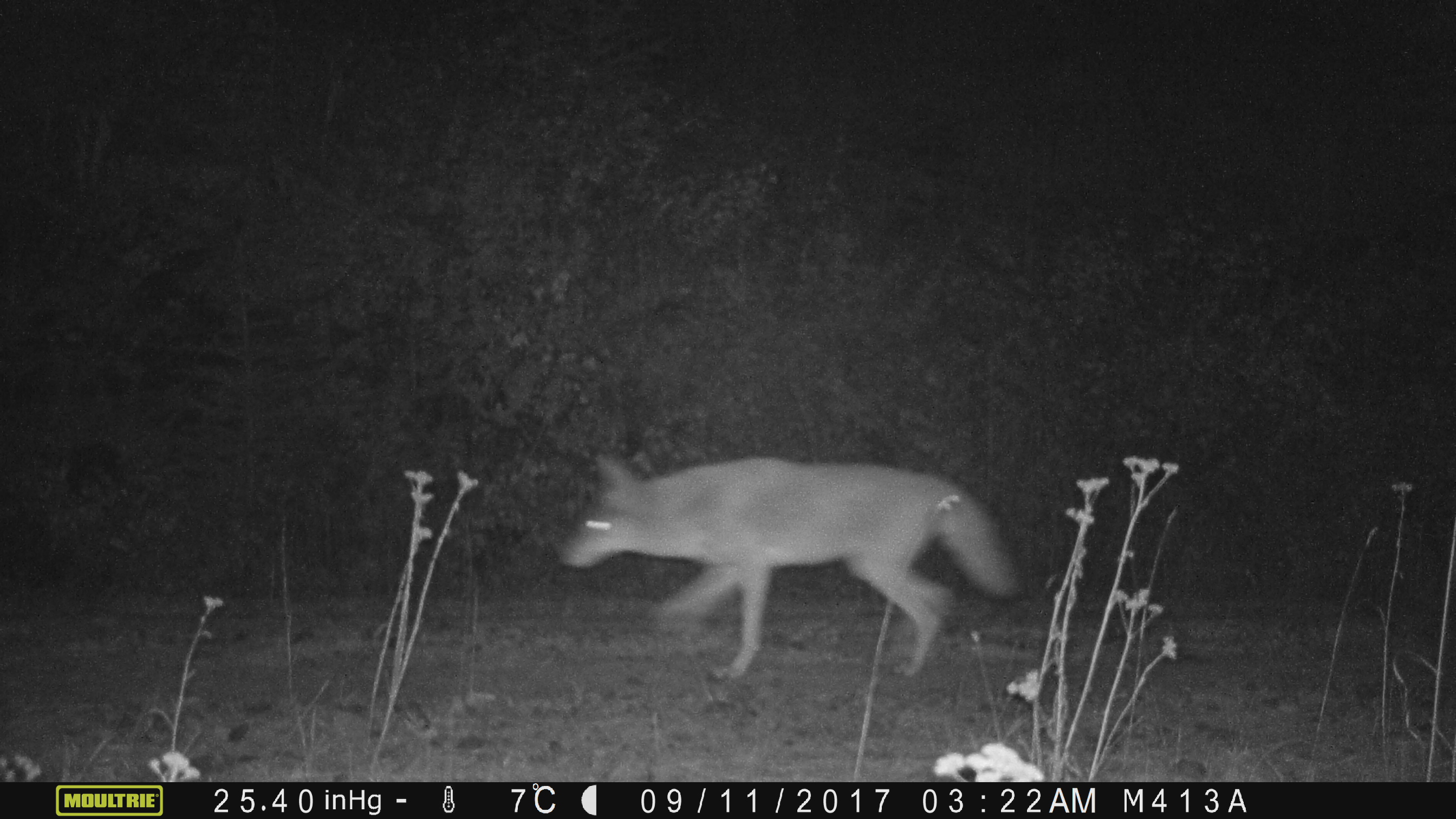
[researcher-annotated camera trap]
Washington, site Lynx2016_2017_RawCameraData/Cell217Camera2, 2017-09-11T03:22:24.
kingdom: Animalia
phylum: Chordata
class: Mammalia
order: Carnivora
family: Canidae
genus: Canis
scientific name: Canis latrans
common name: coyote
Canis latrans (coyote). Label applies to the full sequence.